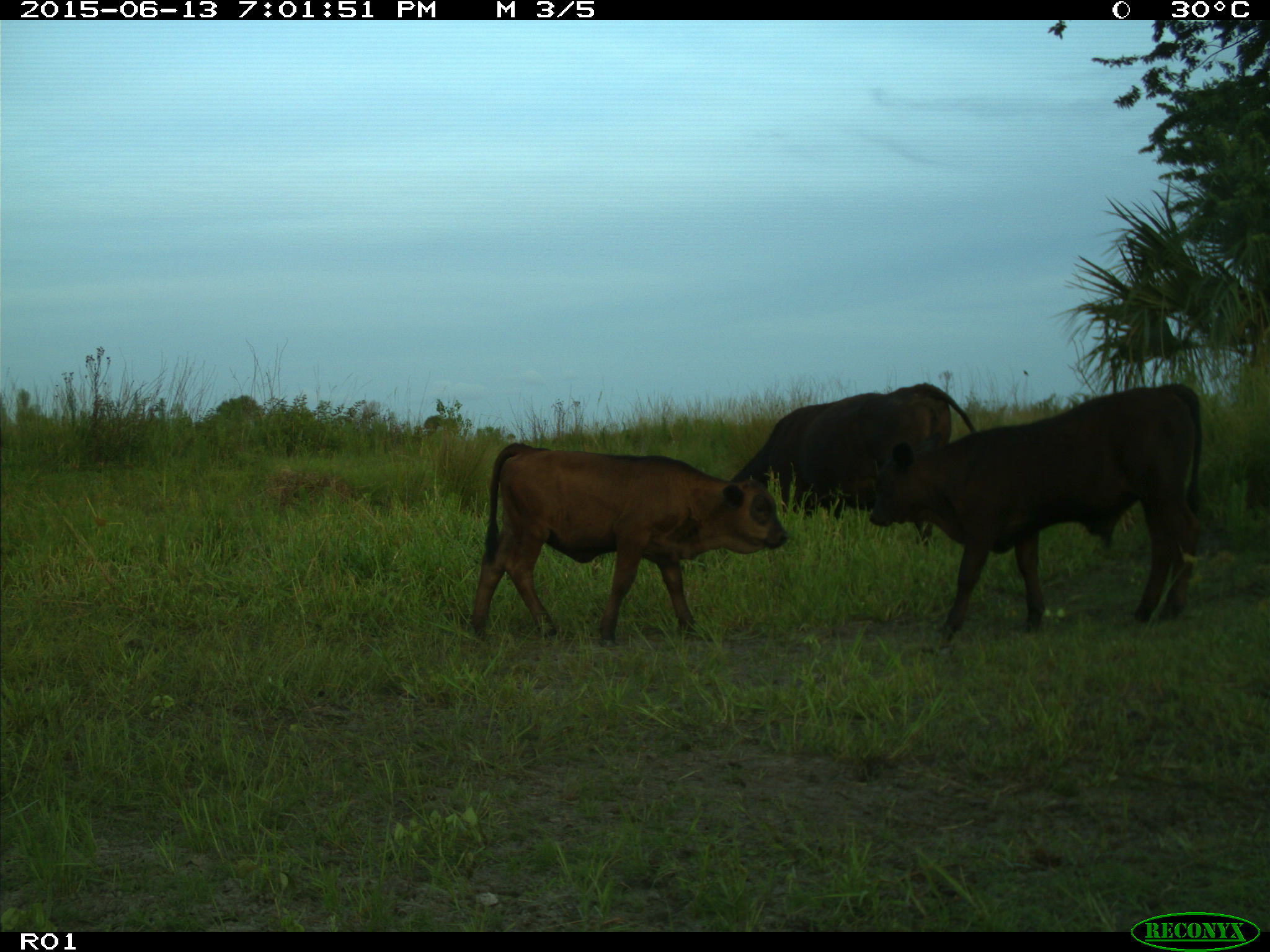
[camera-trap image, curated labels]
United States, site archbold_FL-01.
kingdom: Animalia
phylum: Chordata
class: Mammalia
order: Artiodactyla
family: Bovidae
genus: Bos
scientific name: Bos taurus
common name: domestic cow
Bos taurus (domestic cow).